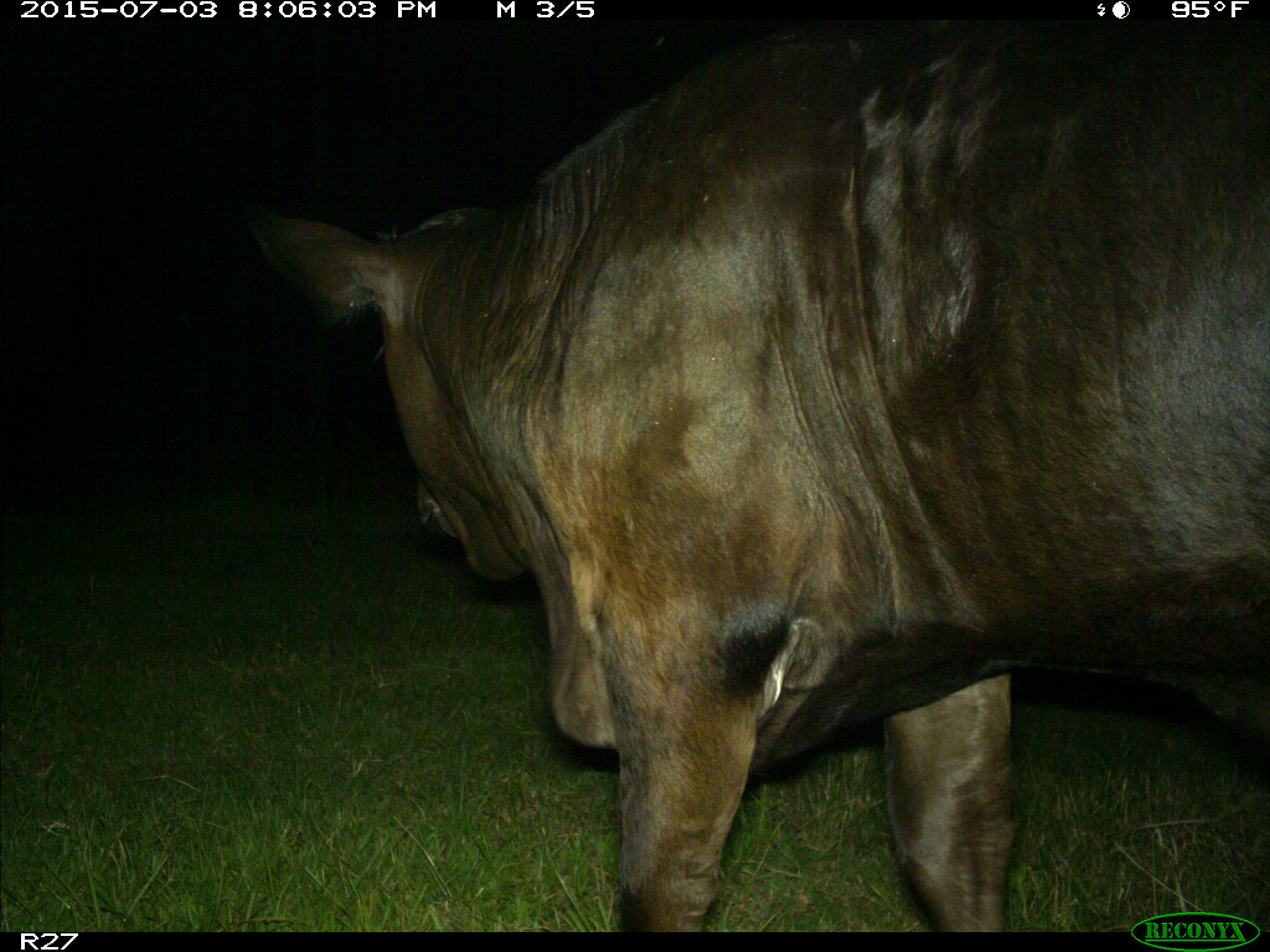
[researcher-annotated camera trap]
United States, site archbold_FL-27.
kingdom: Animalia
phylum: Chordata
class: Mammalia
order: Artiodactyla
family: Bovidae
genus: Bos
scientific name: Bos taurus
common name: domestic cow